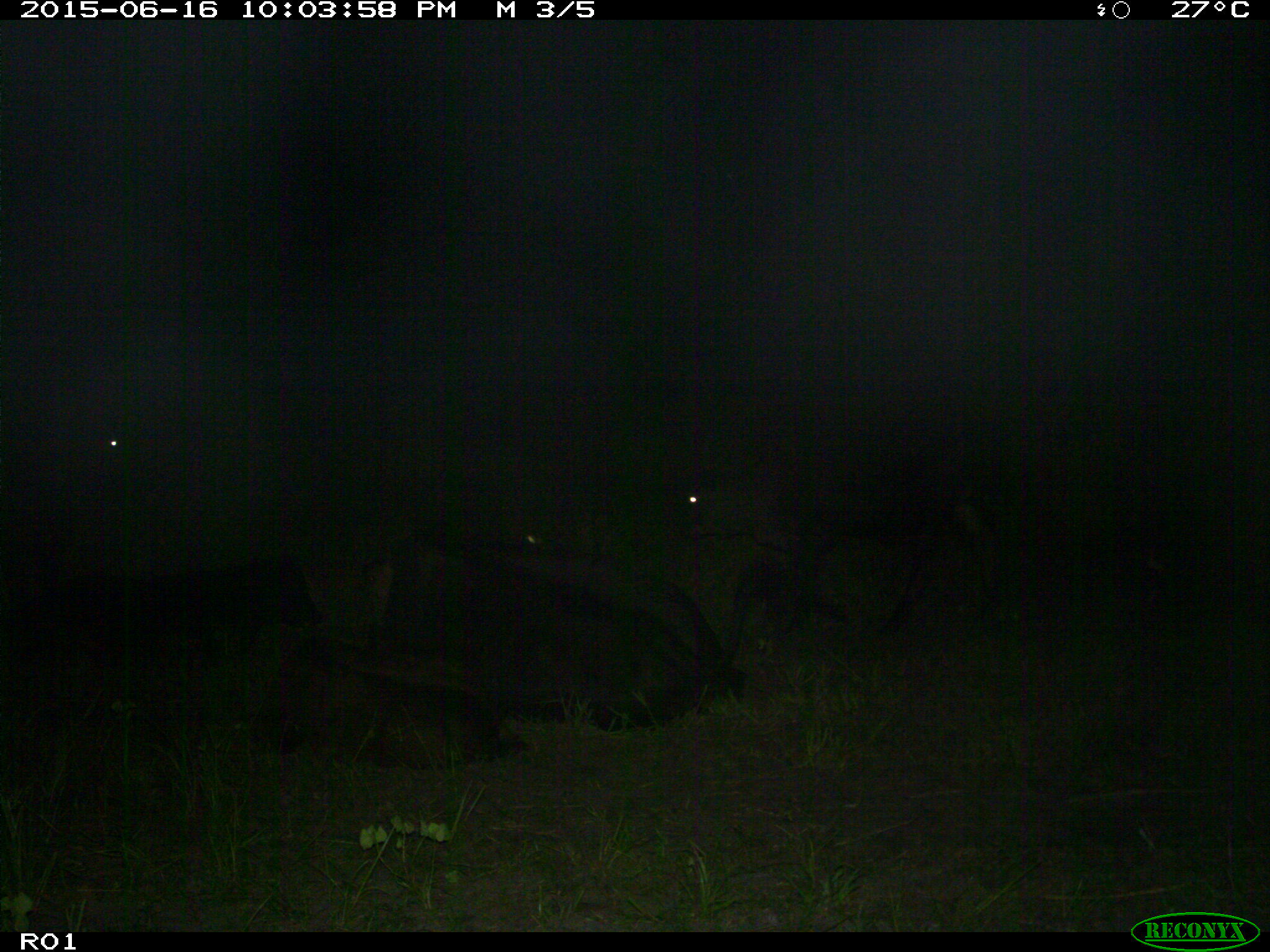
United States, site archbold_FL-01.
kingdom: Animalia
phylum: Chordata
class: Mammalia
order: Artiodactyla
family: Bovidae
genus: Bos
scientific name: Bos taurus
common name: domestic cow